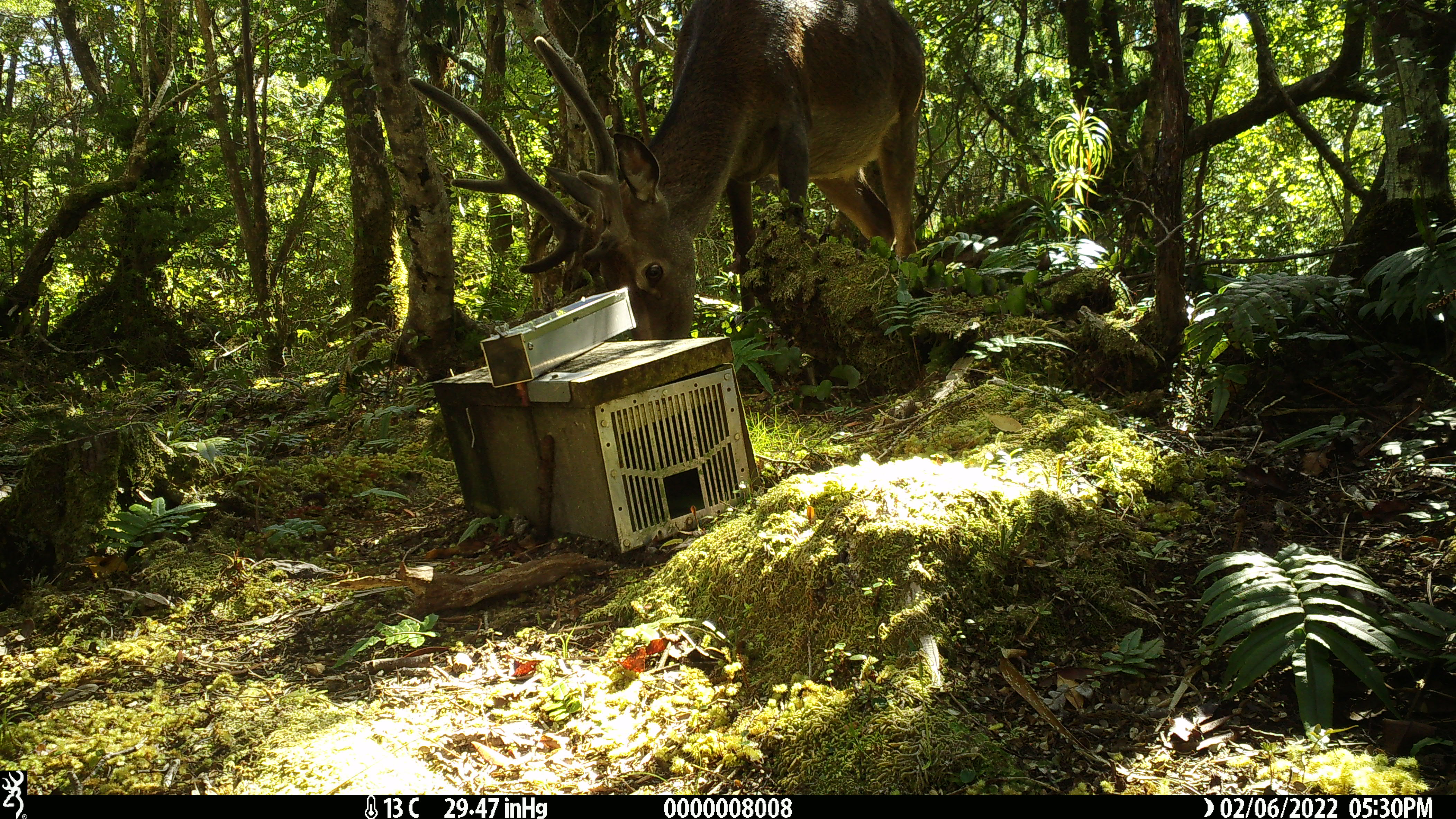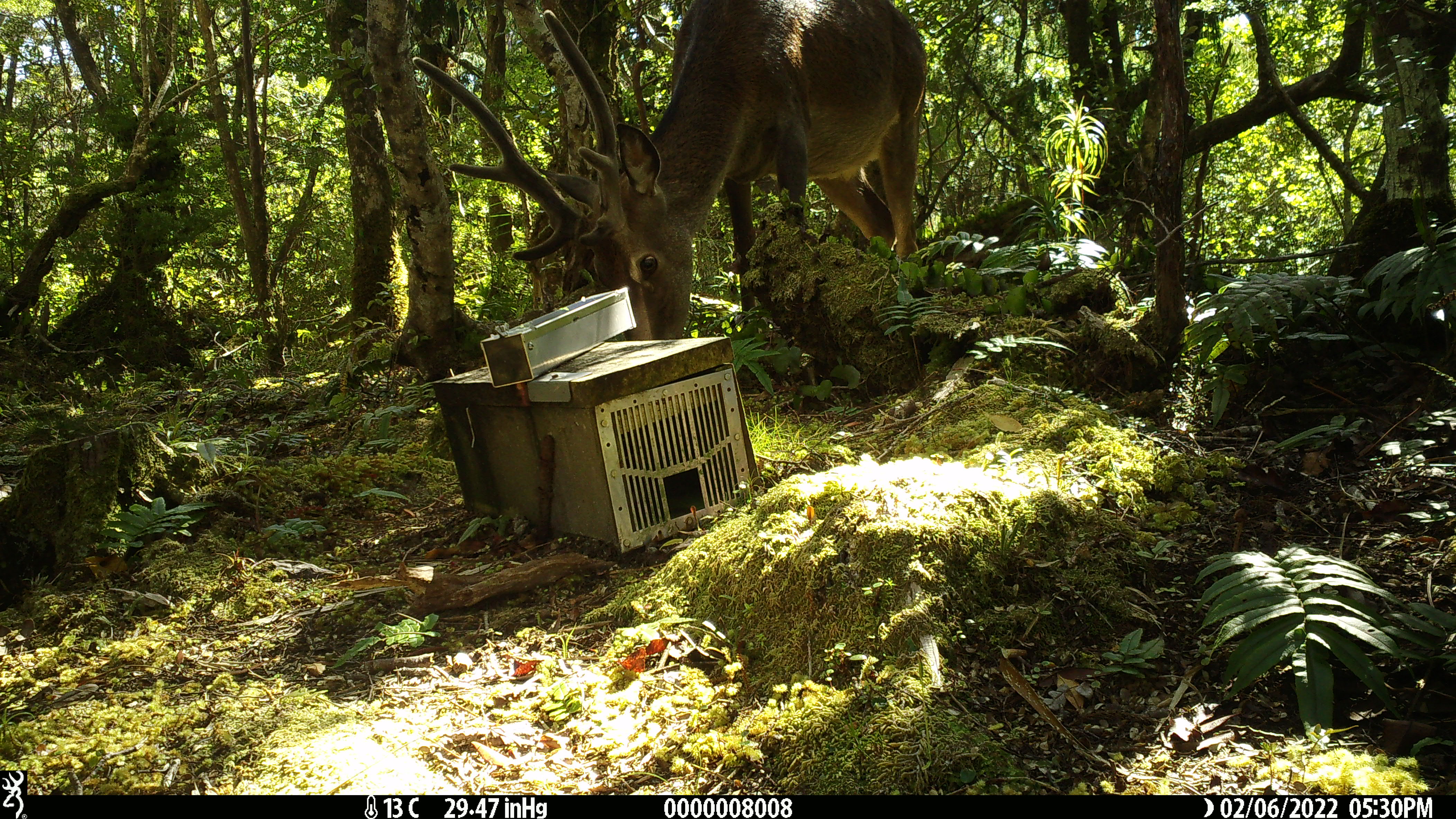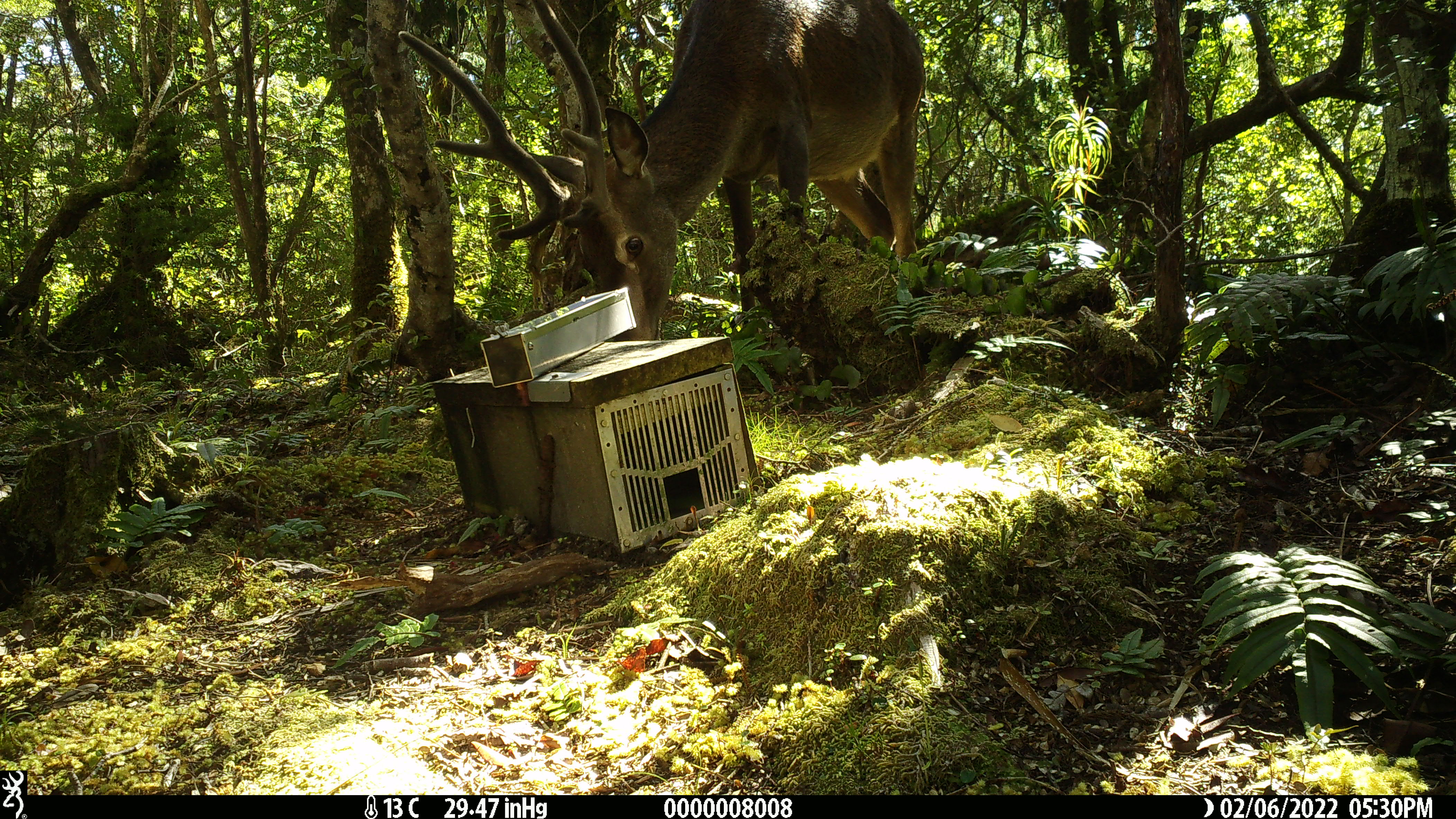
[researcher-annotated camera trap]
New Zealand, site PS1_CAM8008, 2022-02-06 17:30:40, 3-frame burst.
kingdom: Animalia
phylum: Chordata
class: Mammalia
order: Artiodactyla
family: Cervidae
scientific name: Cervidae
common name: deer